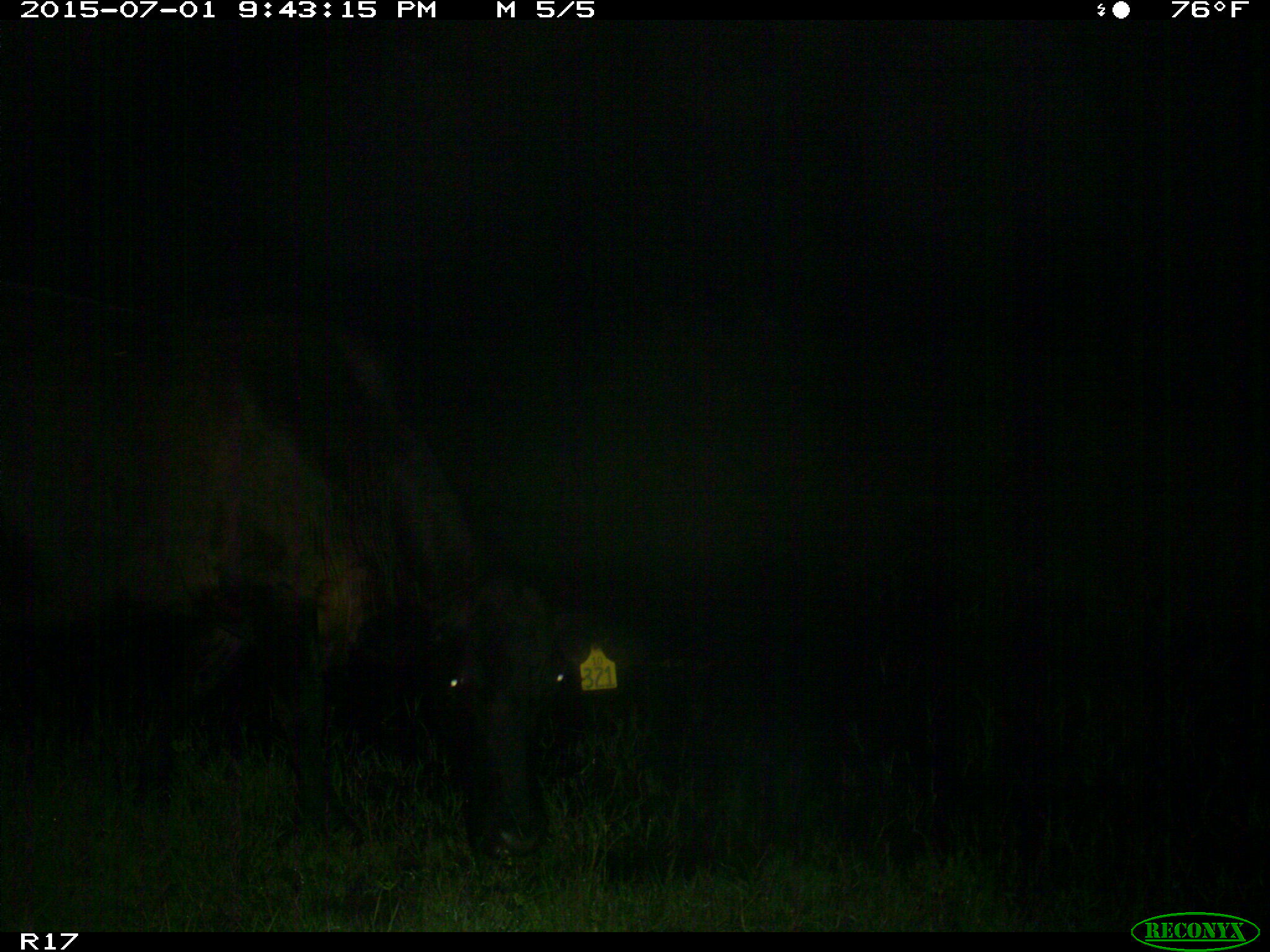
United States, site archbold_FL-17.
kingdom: Animalia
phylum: Chordata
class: Mammalia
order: Artiodactyla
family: Bovidae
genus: Bos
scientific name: Bos taurus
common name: domestic cow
Bos taurus (domestic cow).